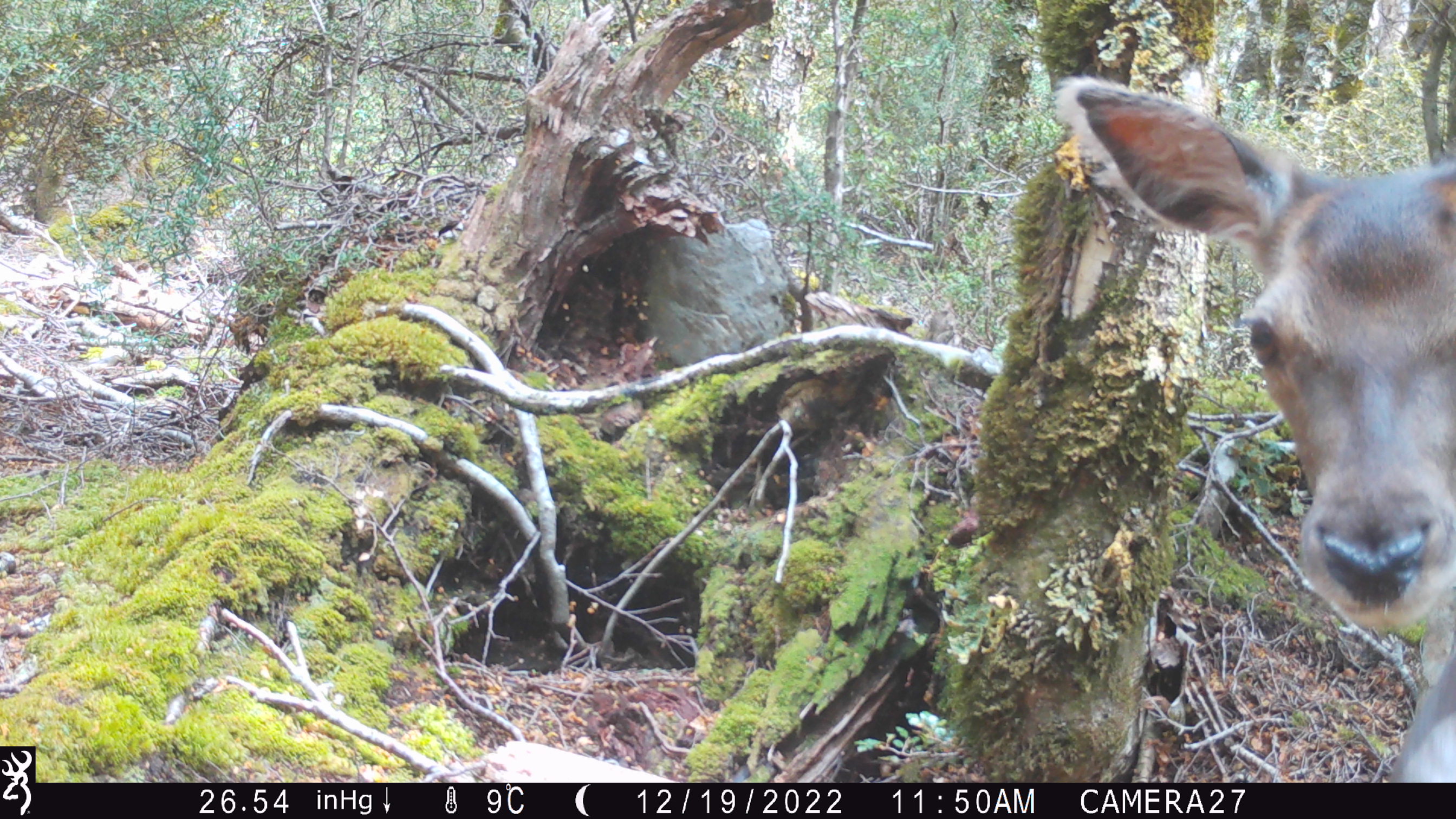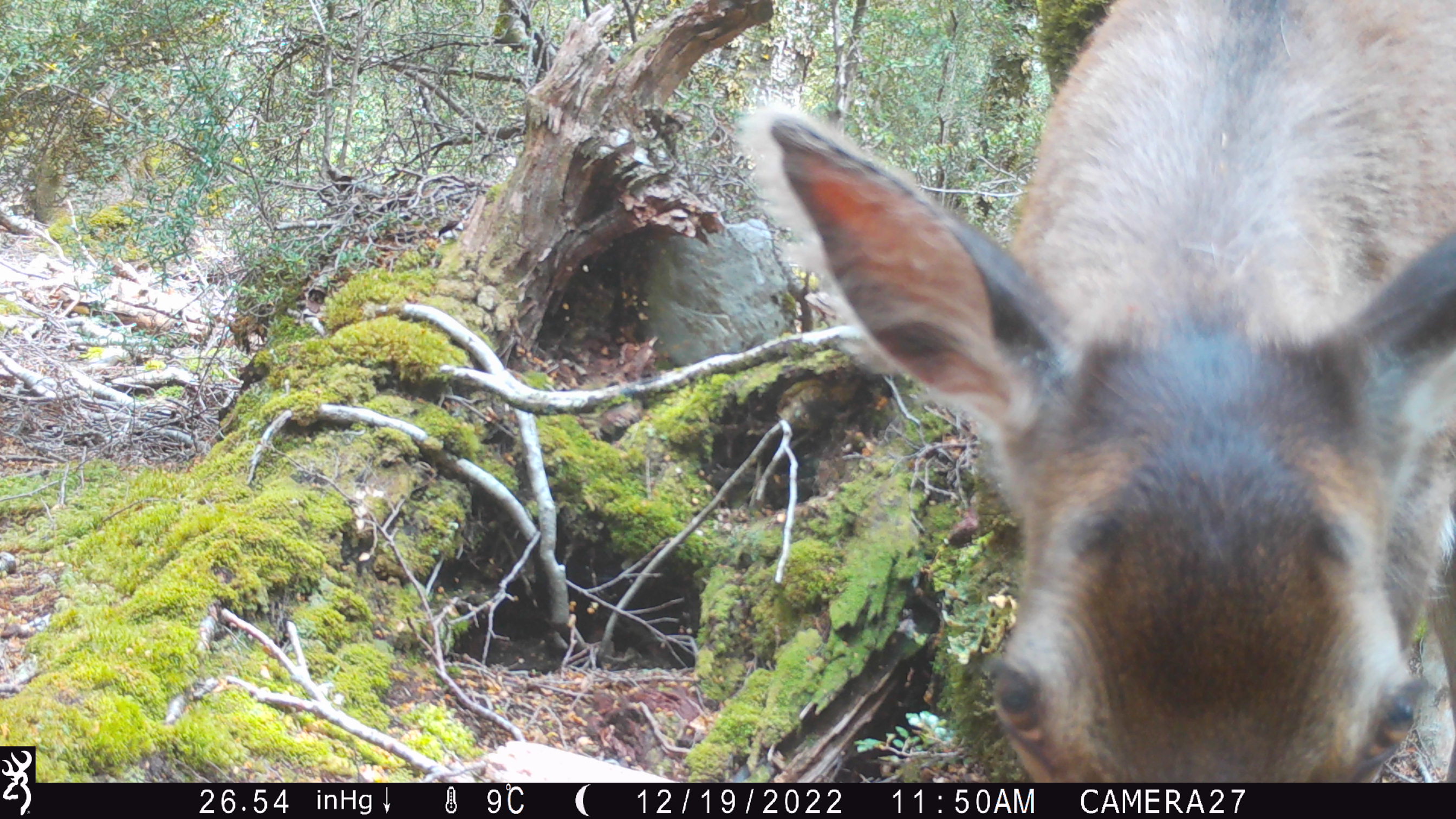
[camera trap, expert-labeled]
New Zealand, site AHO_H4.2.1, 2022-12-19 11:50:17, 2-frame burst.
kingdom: Animalia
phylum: Chordata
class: Mammalia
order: Artiodactyla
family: Cervidae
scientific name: Cervidae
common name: deer